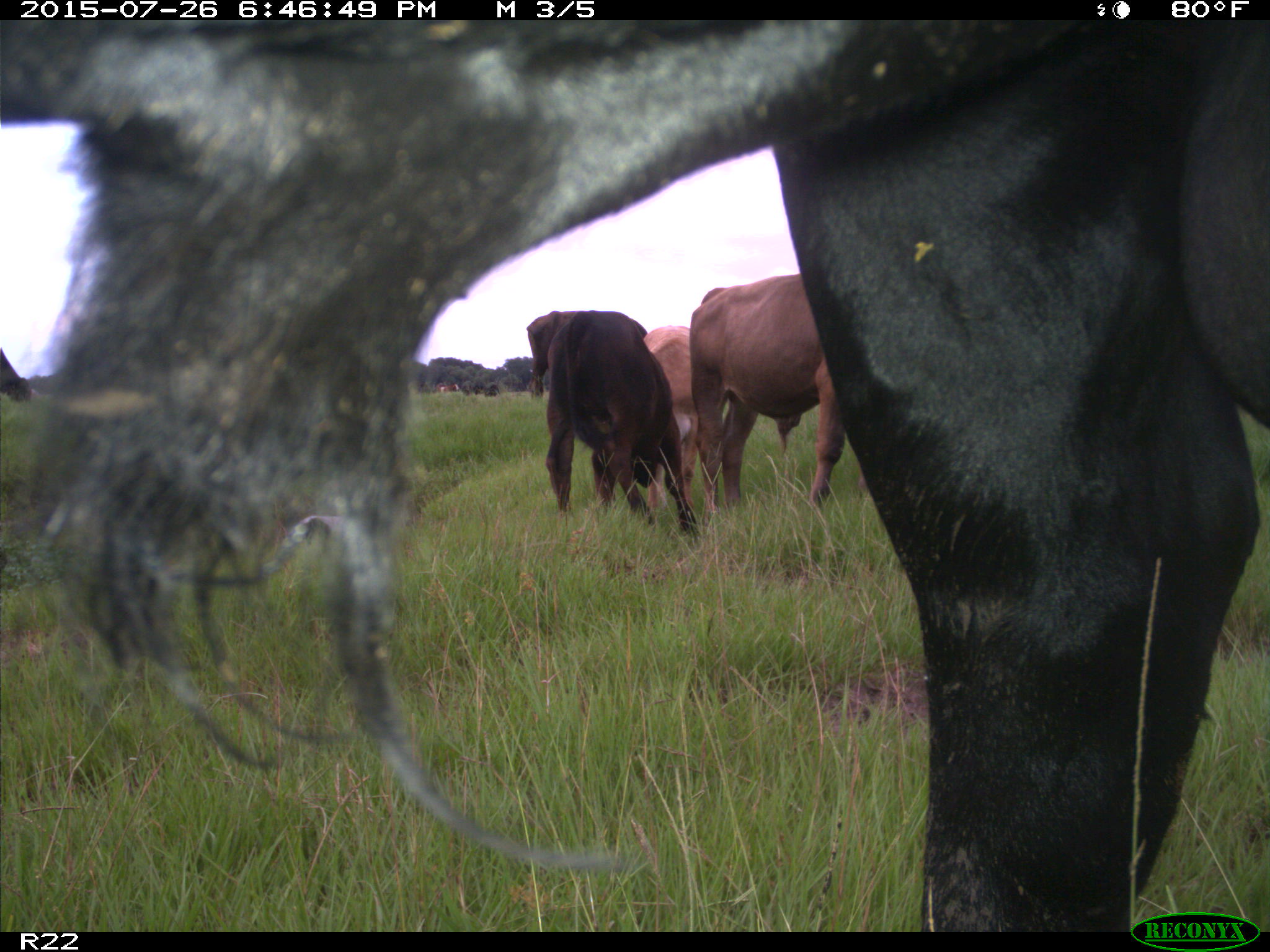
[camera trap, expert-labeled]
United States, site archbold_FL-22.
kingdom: Animalia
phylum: Chordata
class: Mammalia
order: Artiodactyla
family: Bovidae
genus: Bos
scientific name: Bos taurus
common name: domestic cow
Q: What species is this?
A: Bos taurus (domestic cow).